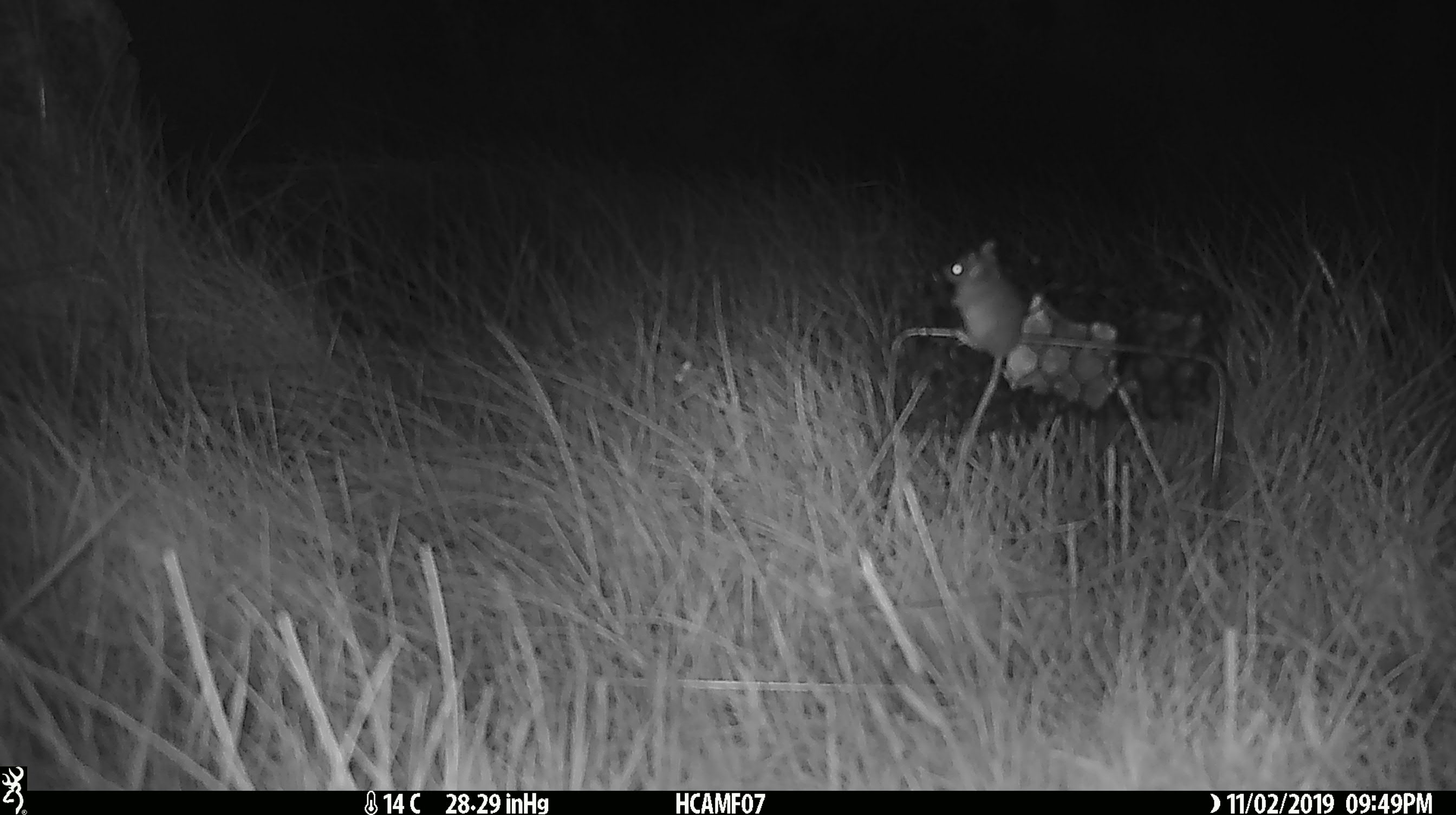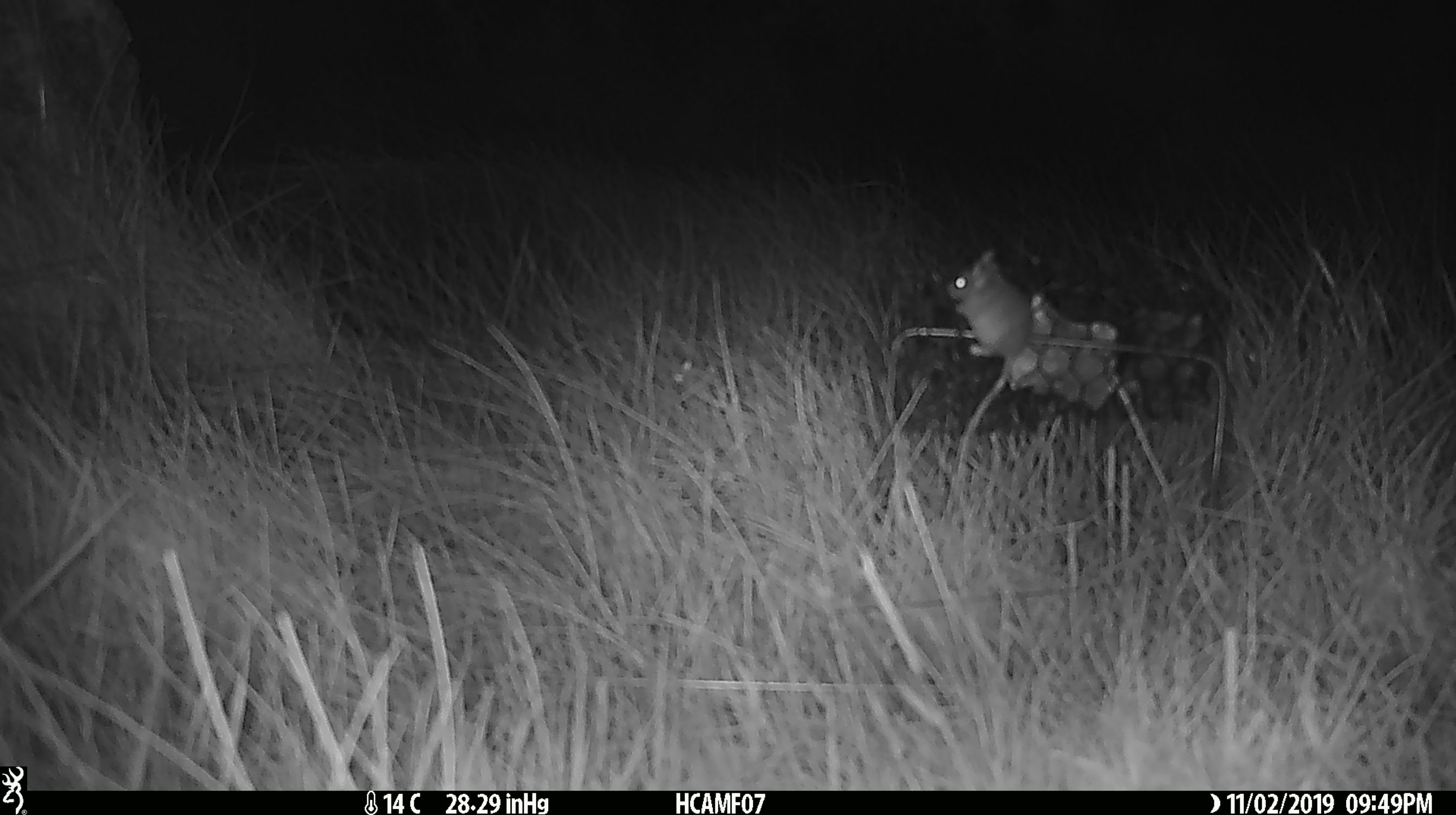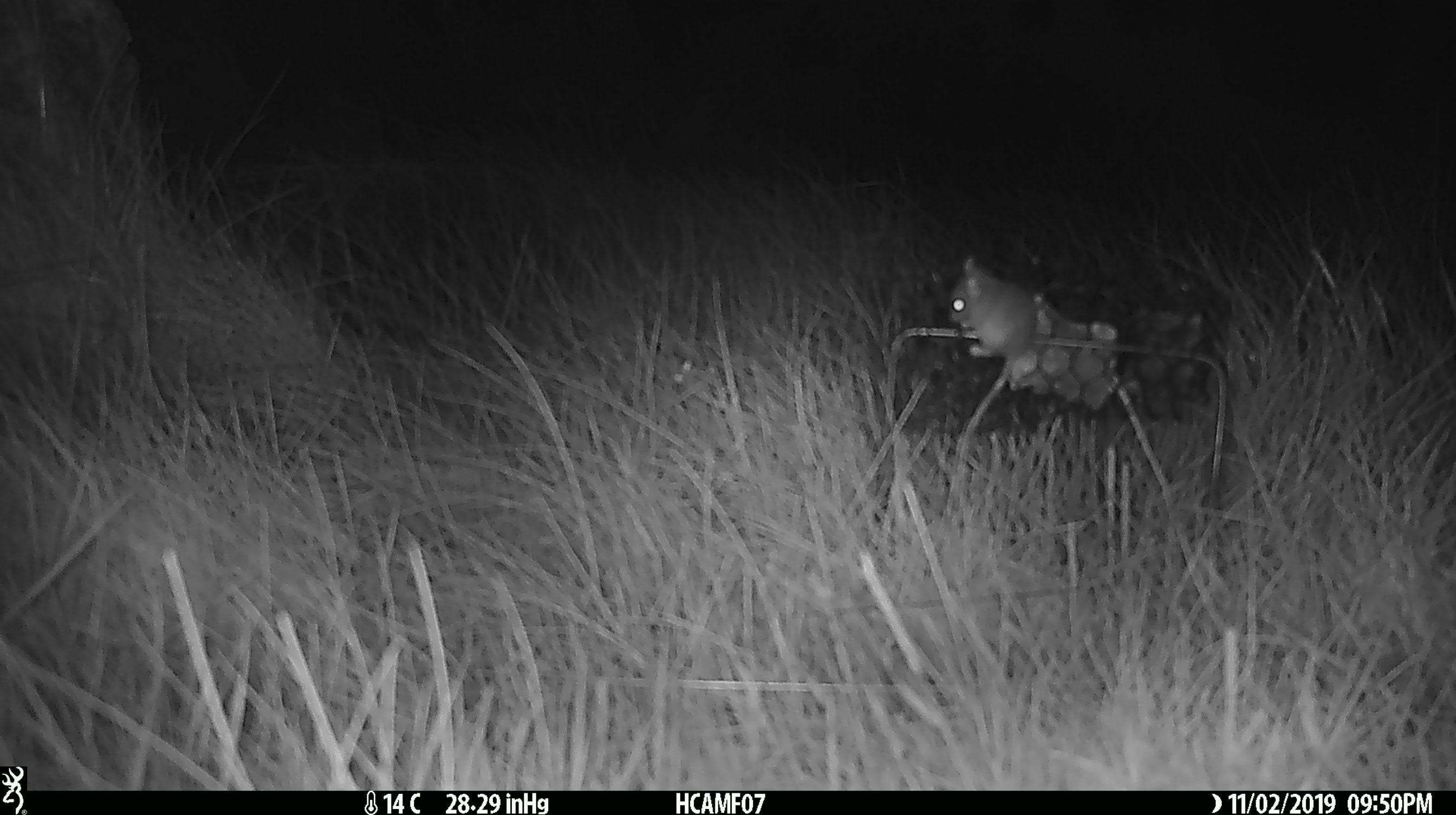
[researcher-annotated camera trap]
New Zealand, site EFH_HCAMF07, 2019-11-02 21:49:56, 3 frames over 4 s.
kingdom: Animalia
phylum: Chordata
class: Mammalia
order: Rodentia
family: Muridae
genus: Mus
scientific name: Mus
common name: mouse